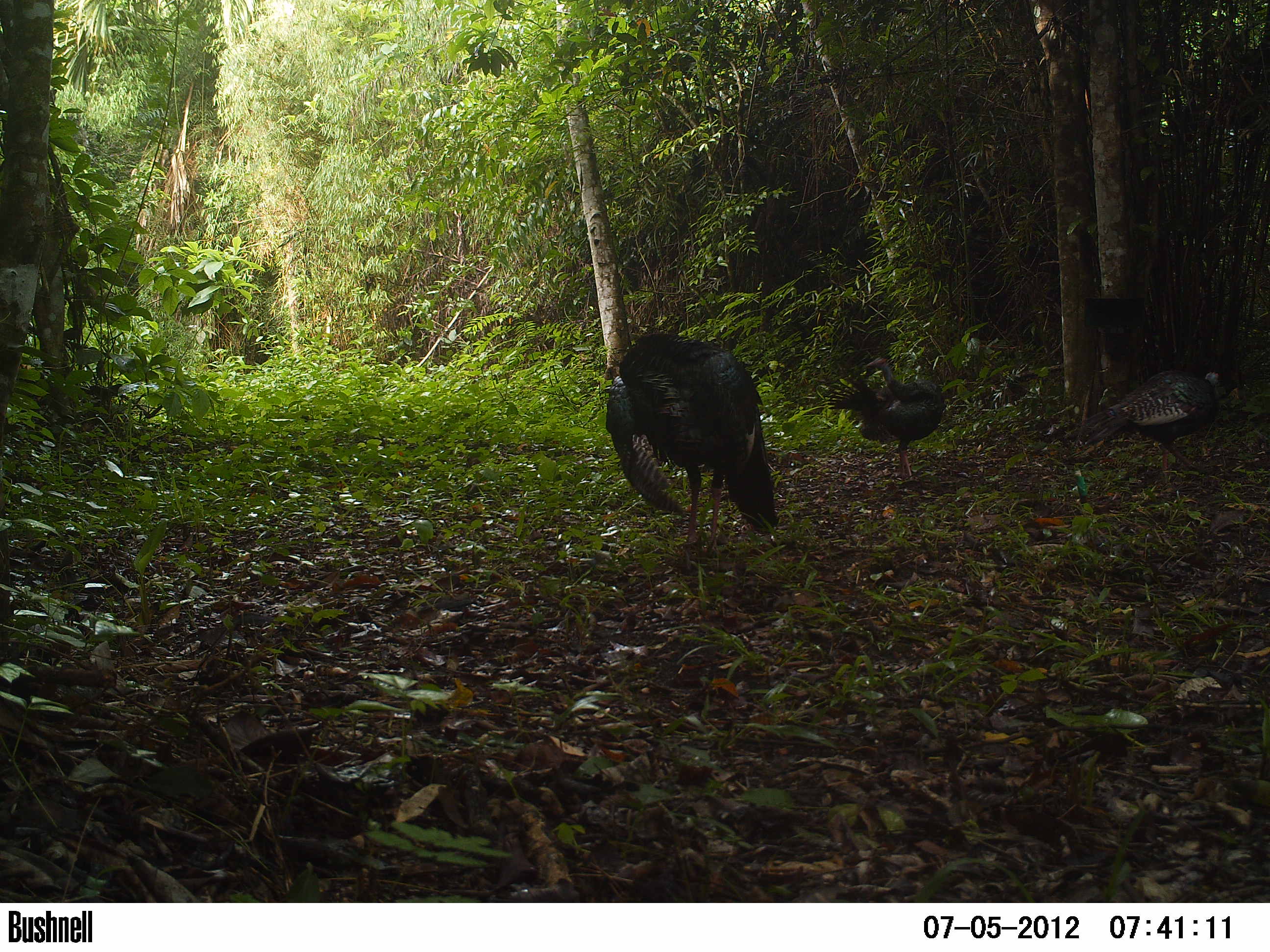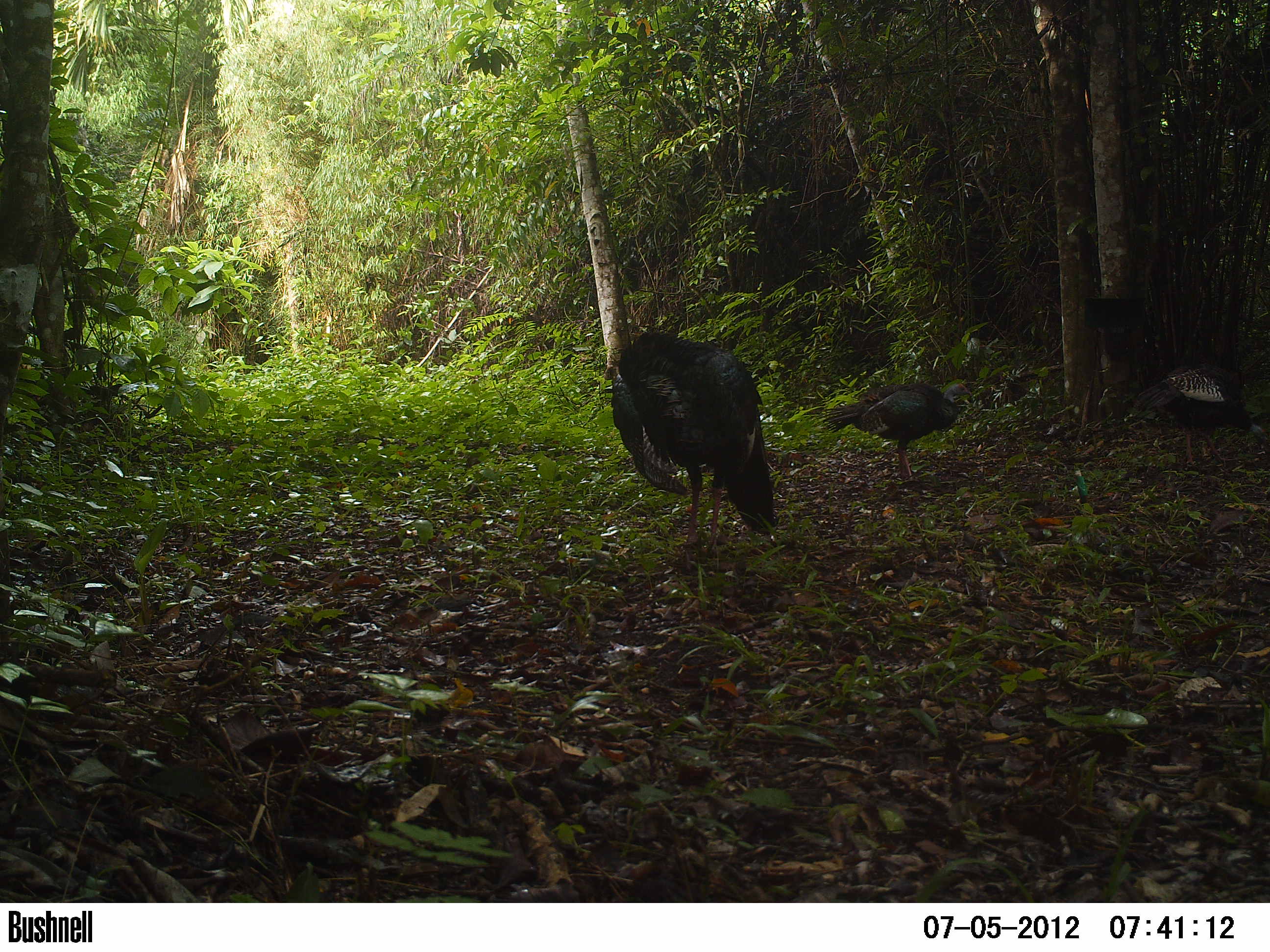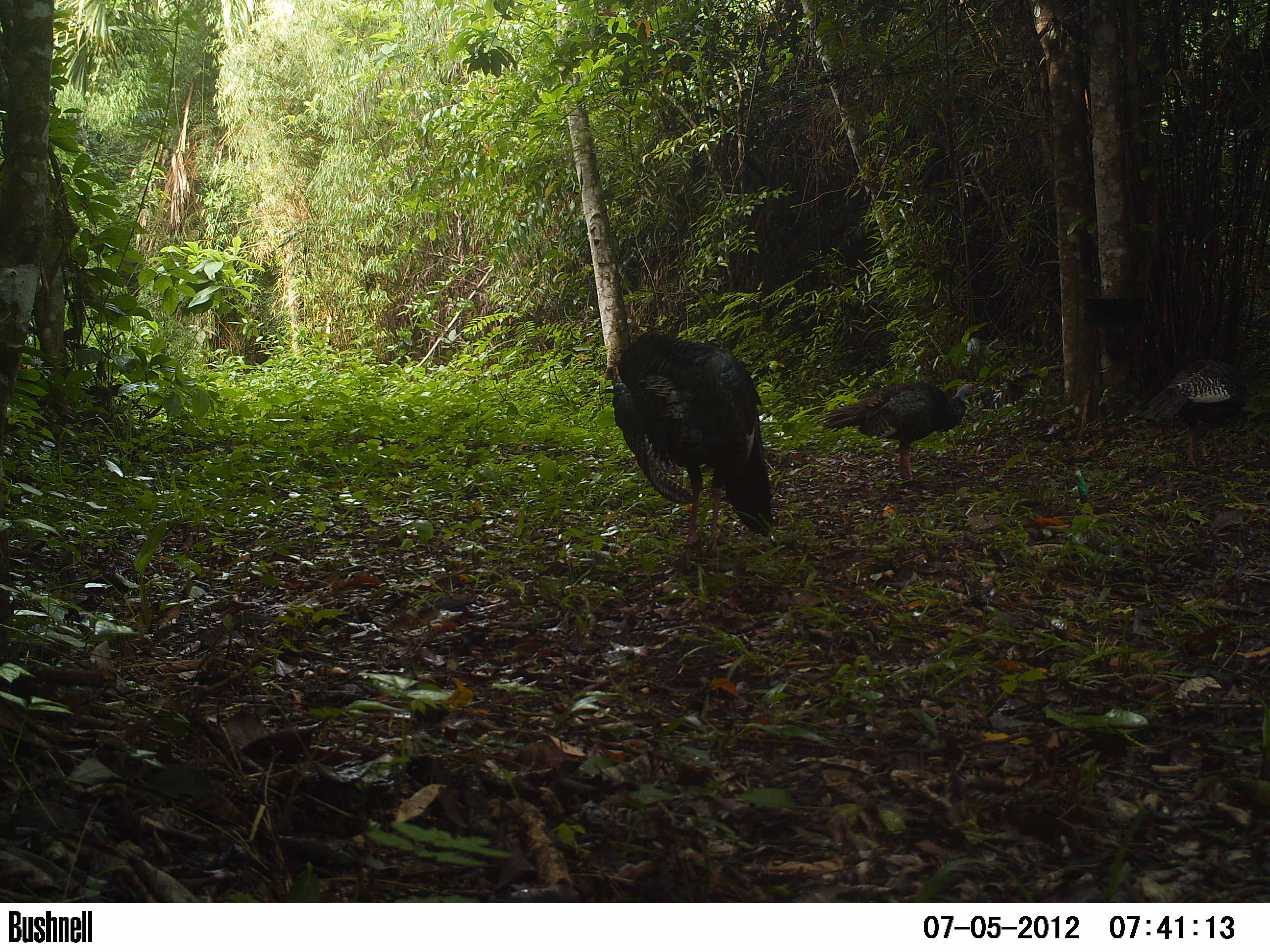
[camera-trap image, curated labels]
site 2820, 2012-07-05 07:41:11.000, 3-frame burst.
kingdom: Animalia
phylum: Chordata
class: Aves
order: Galliformes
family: Phasianidae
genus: Meleagris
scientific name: Meleagris ocellata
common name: ocellated turkey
Meleagris ocellata (ocellated turkey), count 3, age adult.